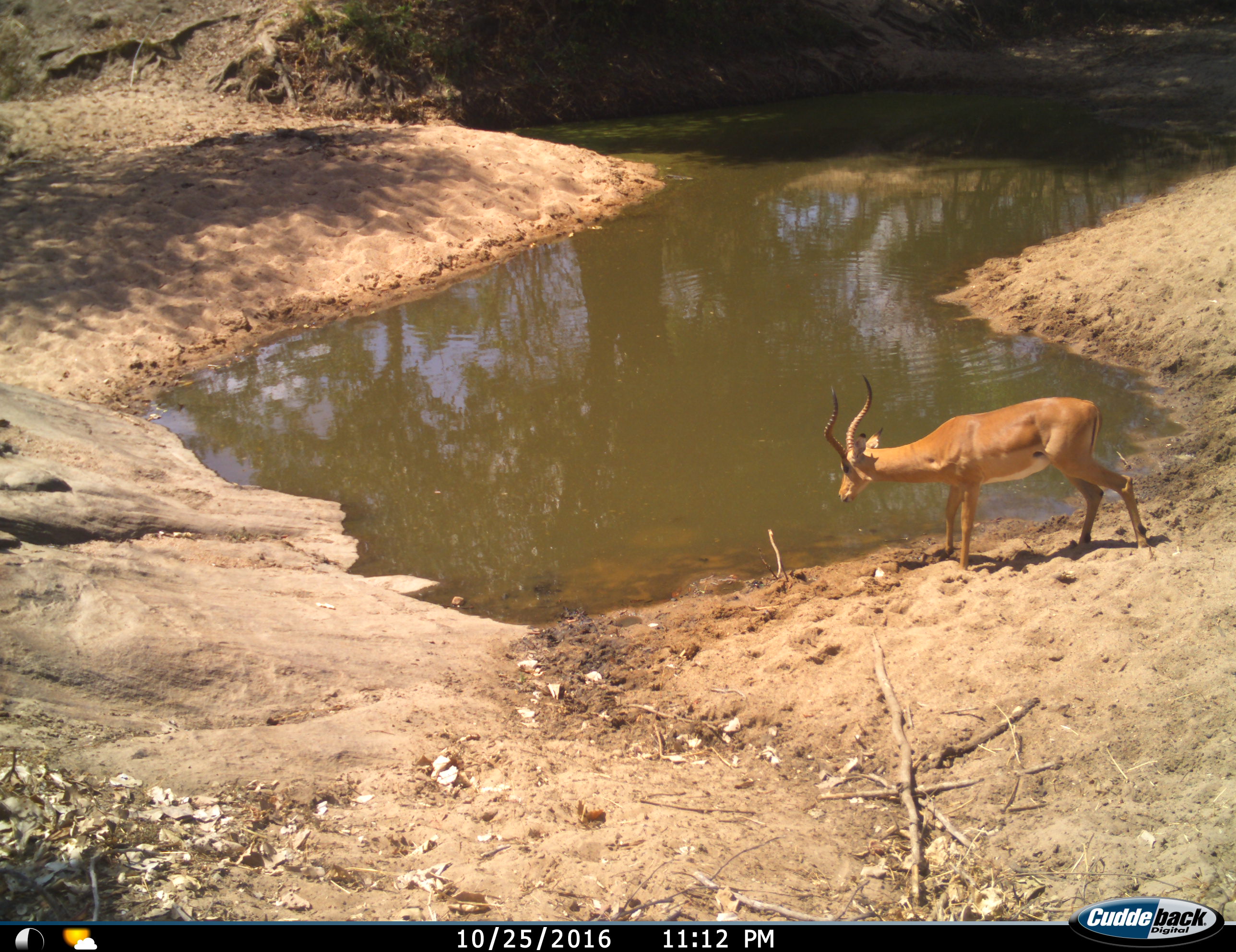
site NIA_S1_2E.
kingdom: Animalia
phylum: Chordata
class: Mammalia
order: Artiodactyla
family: Bovidae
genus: Aepyceros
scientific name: Aepyceros melampus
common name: impala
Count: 1.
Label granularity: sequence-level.